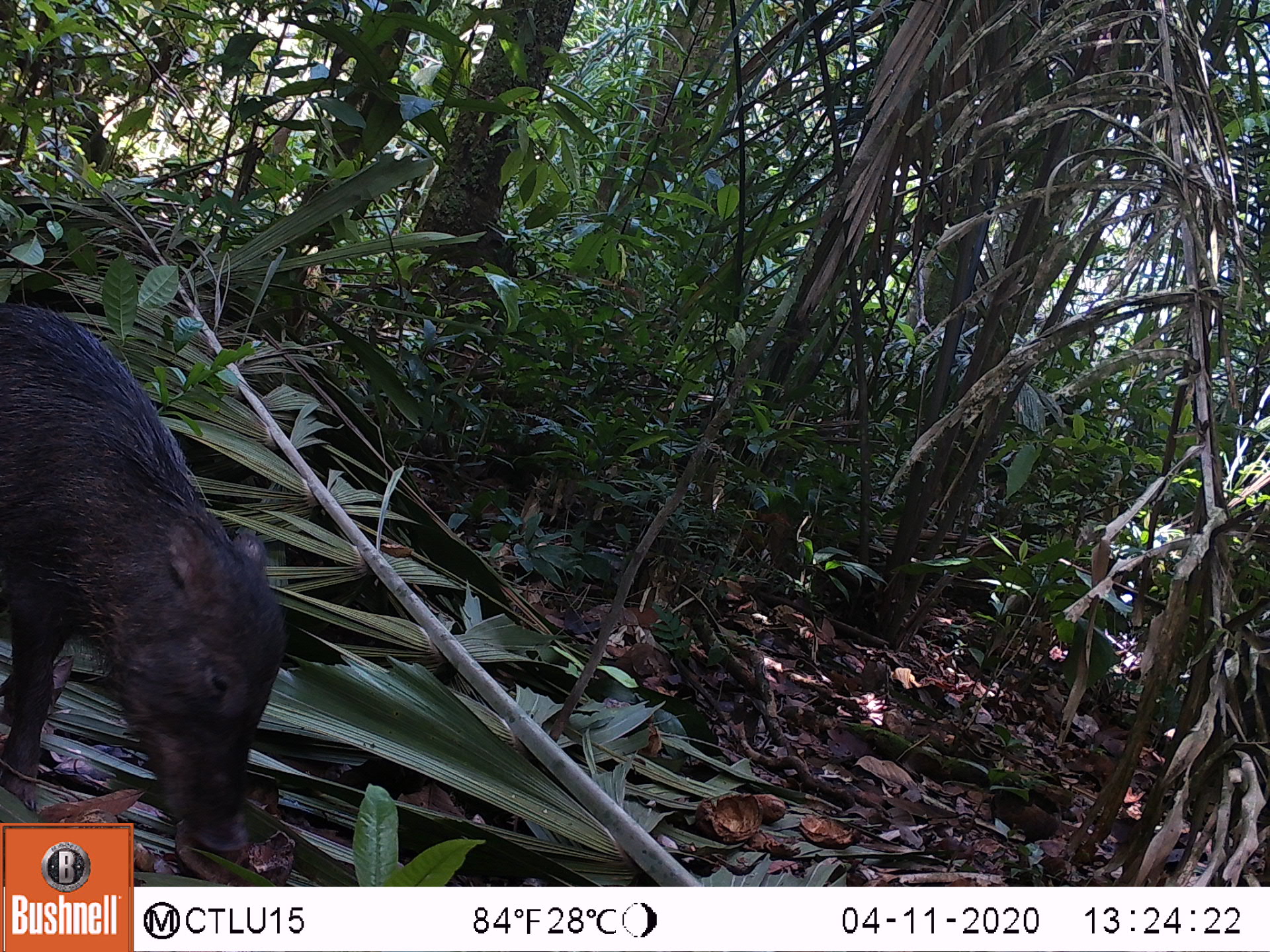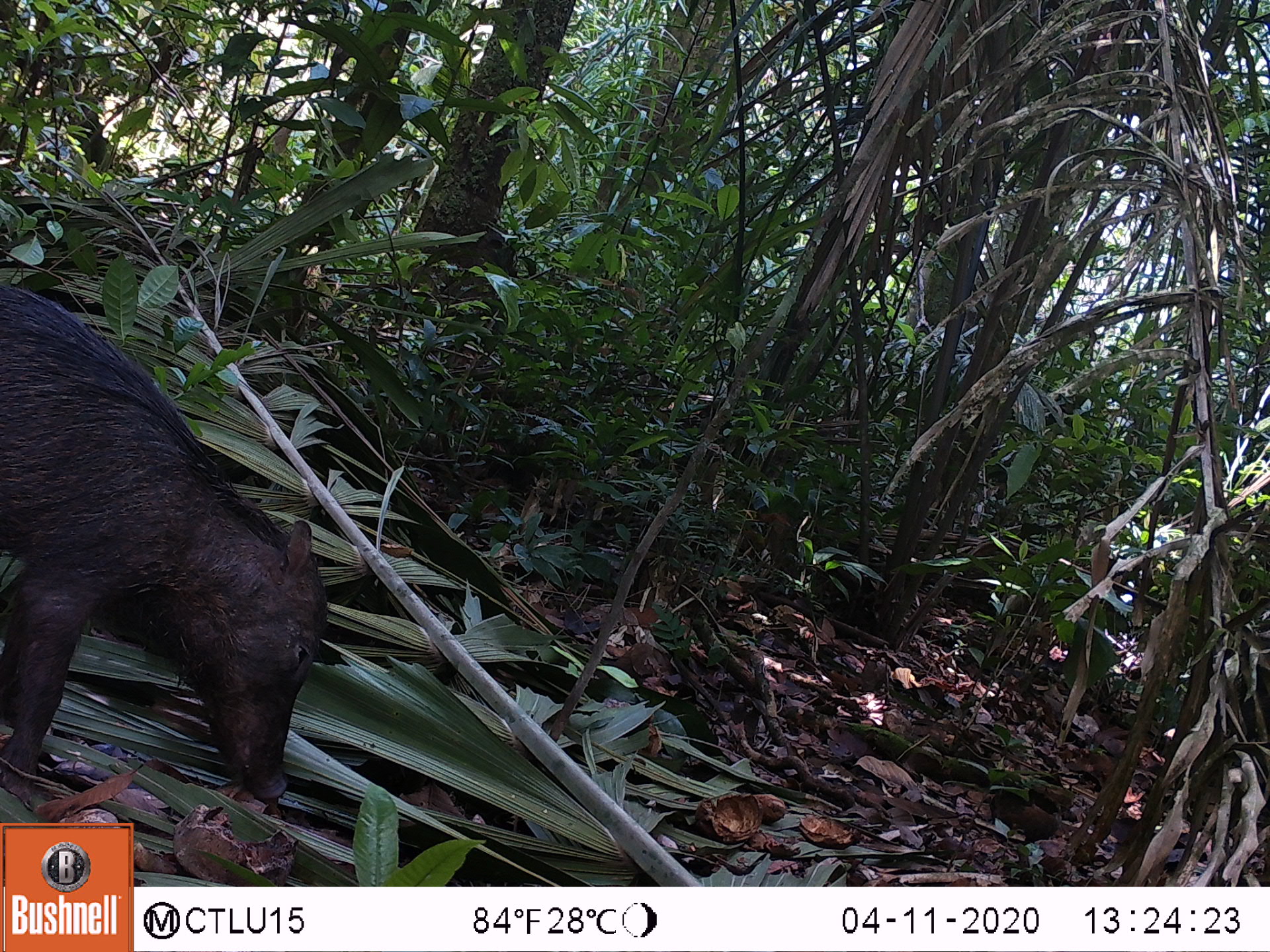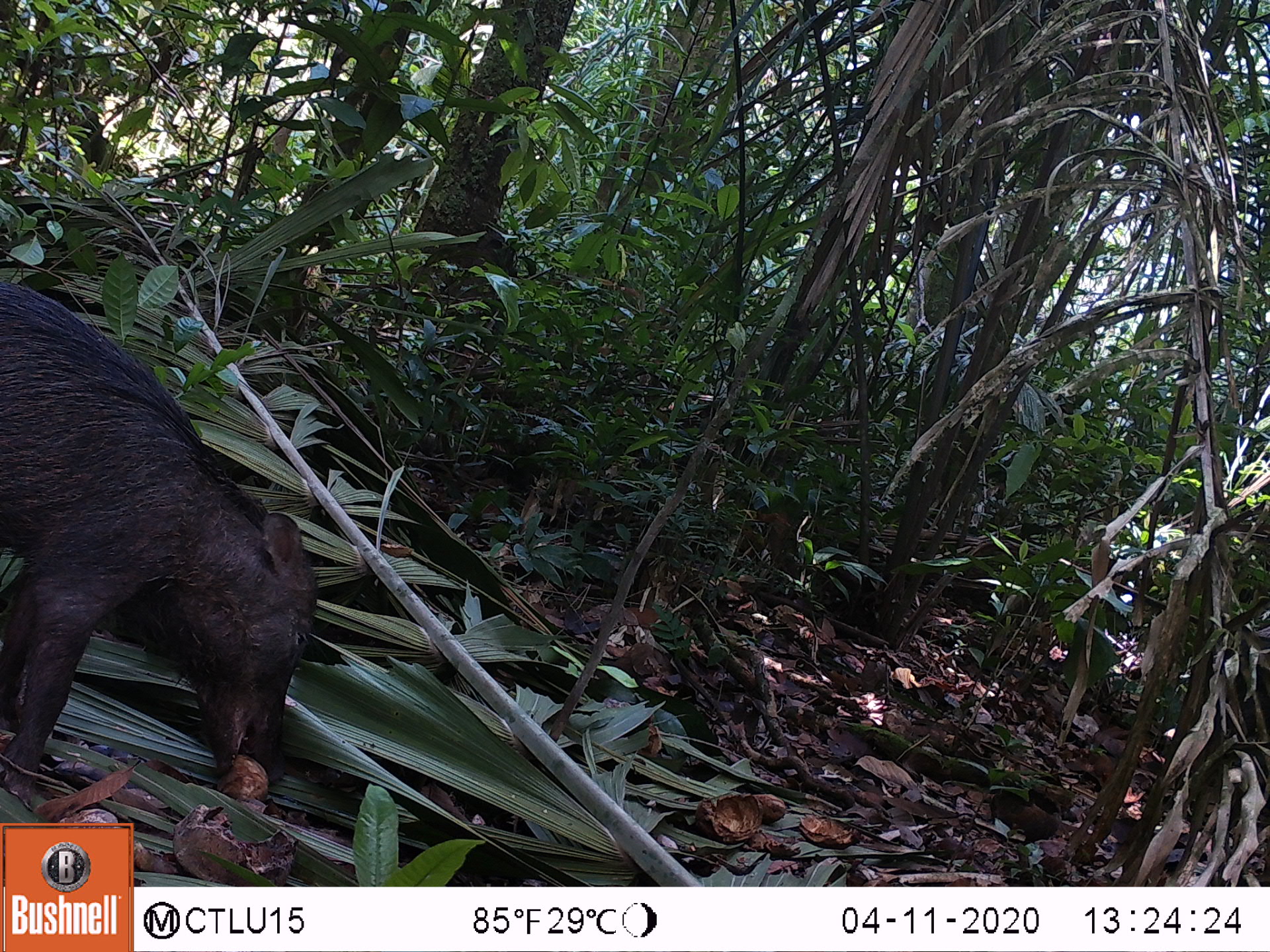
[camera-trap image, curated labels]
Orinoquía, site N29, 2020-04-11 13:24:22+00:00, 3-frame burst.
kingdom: Animalia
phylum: Chordata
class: Mammalia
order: Artiodactyla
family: Tayassuidae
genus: Tayassu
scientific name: Tayassu pecari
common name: white-lipped peccary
White-lipped peccary (Tayassu pecari).